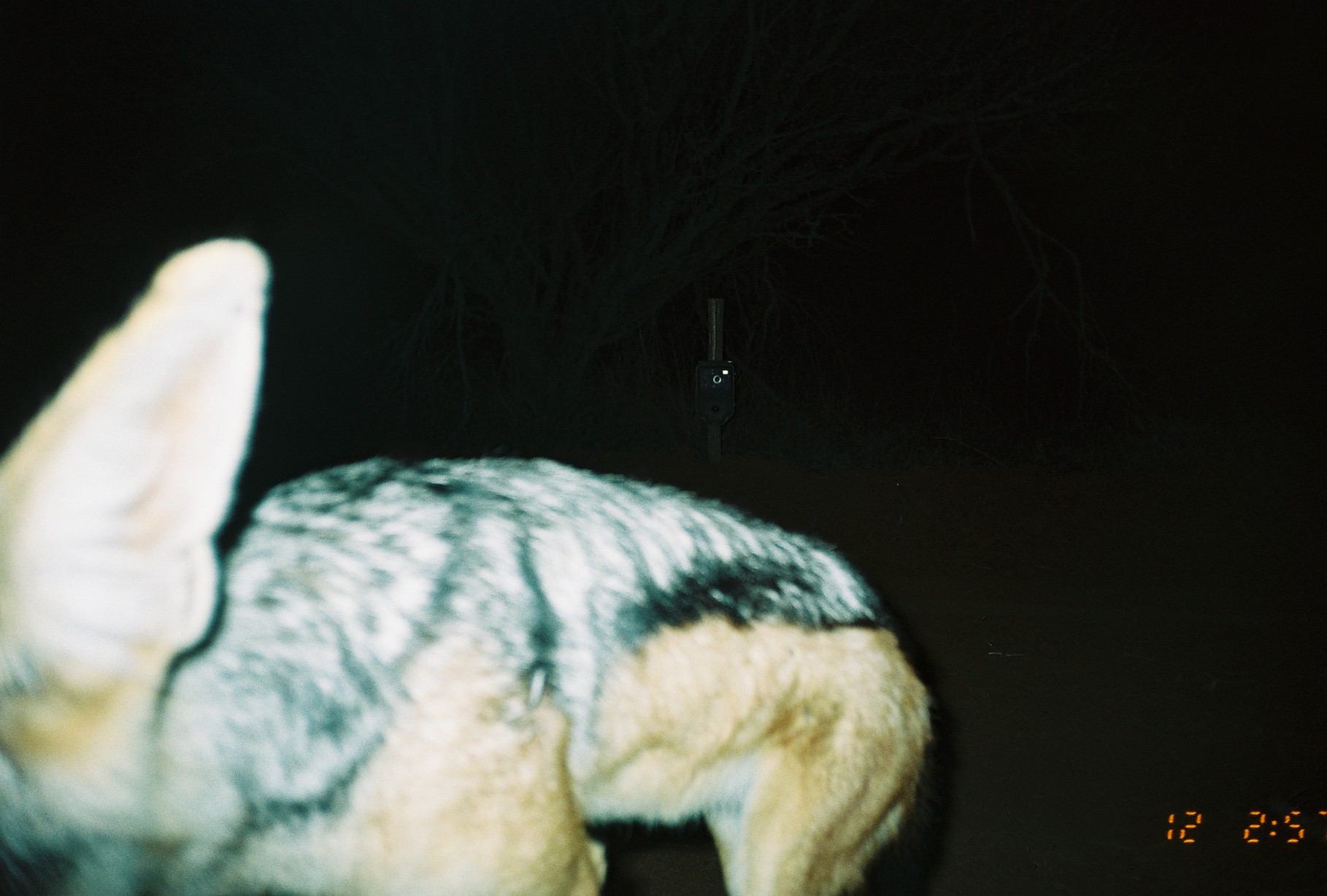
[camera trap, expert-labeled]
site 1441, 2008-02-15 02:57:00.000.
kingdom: Animalia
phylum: Chordata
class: Mammalia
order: Carnivora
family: Canidae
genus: Lupulella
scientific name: Lupulella mesomelas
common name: black-backed jackal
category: canis mesomelas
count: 1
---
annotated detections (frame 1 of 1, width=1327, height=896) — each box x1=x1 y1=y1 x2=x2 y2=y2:
canis mesomelas: x1=2 y1=234 x2=936 y2=892